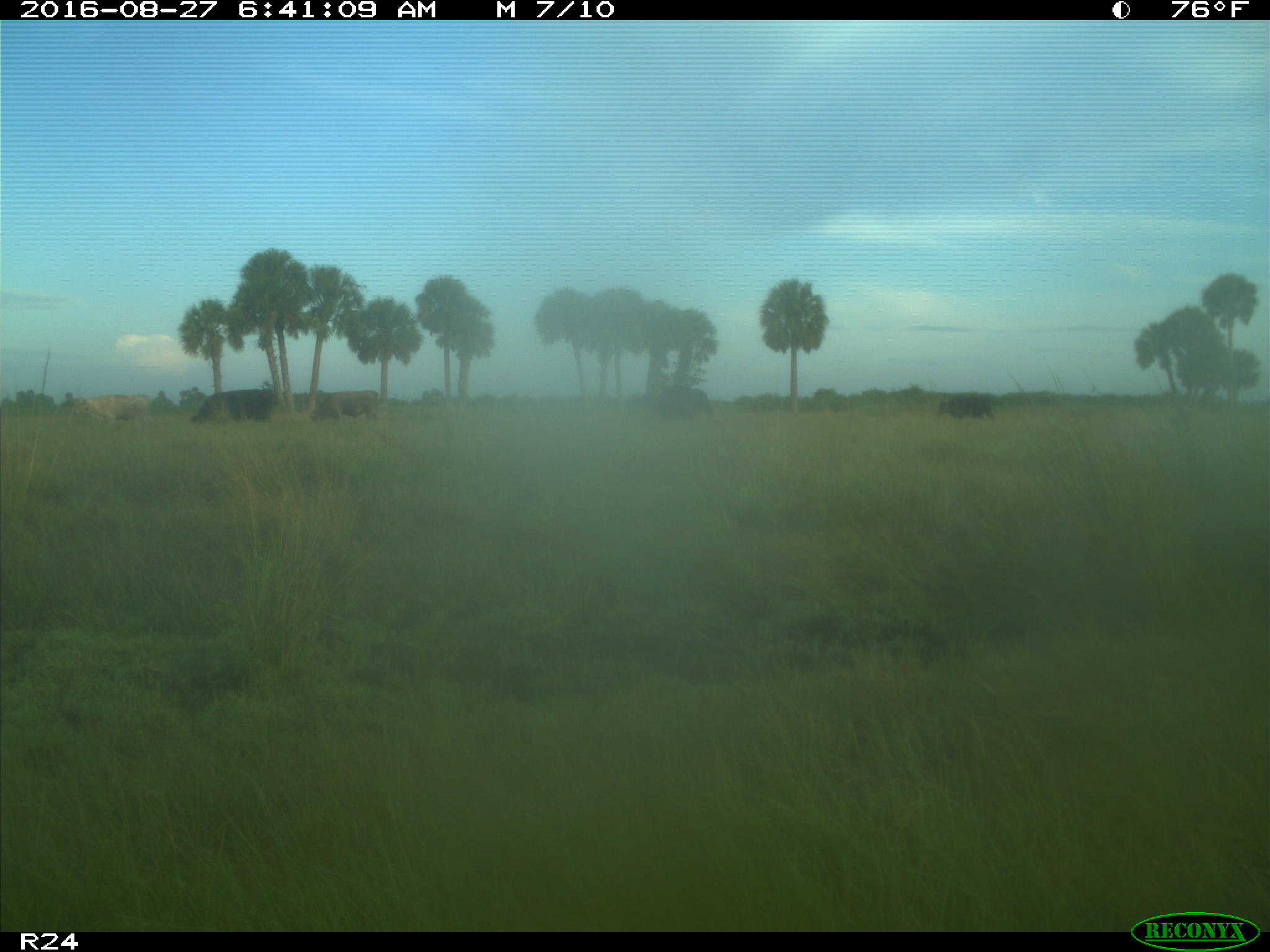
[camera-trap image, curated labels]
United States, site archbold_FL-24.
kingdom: Animalia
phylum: Chordata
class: Mammalia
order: Artiodactyla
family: Bovidae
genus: Bos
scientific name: Bos taurus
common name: domestic cow